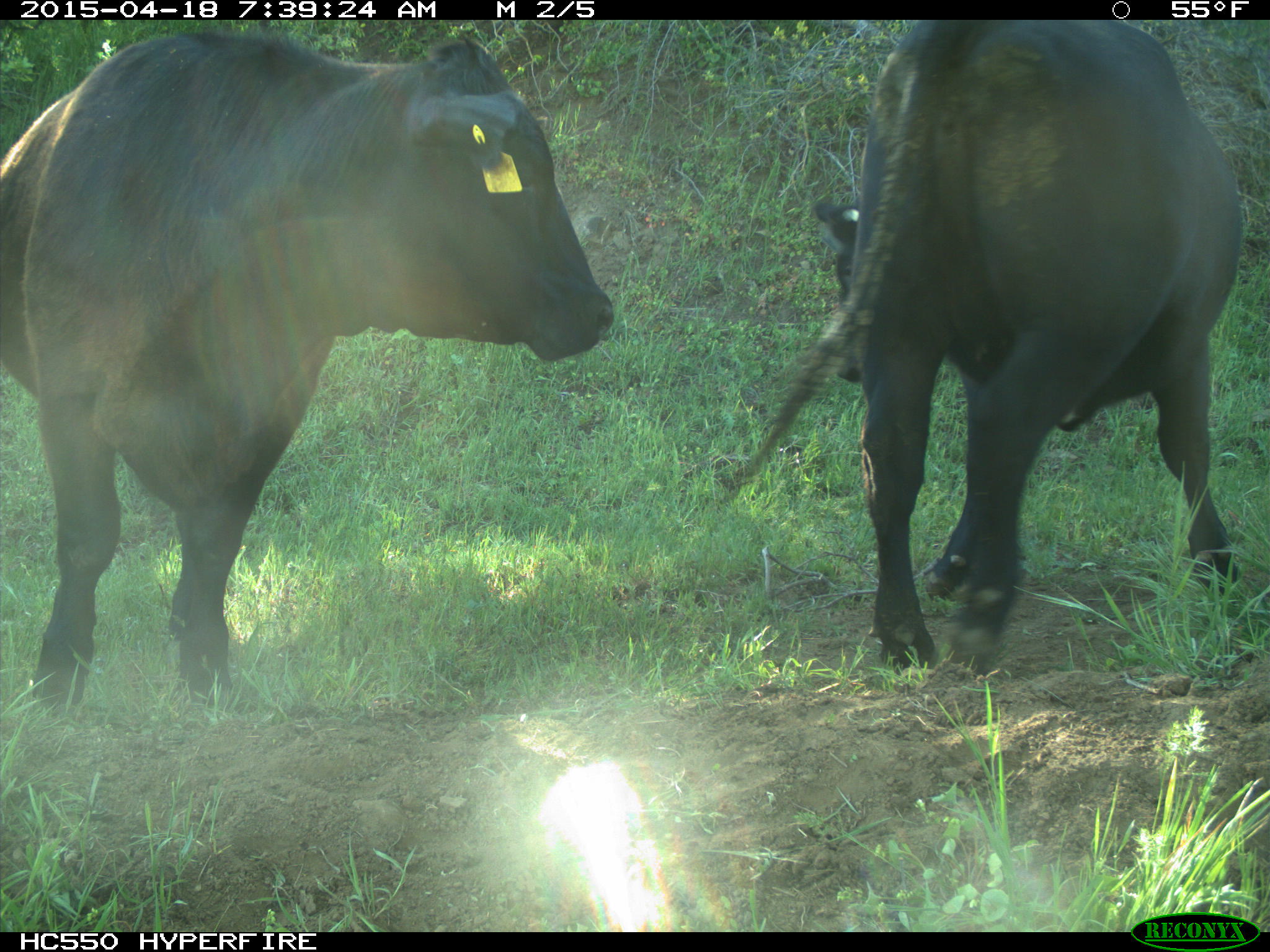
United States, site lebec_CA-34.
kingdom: Animalia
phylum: Chordata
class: Mammalia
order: Artiodactyla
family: Bovidae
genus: Bos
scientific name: Bos taurus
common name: domestic cow